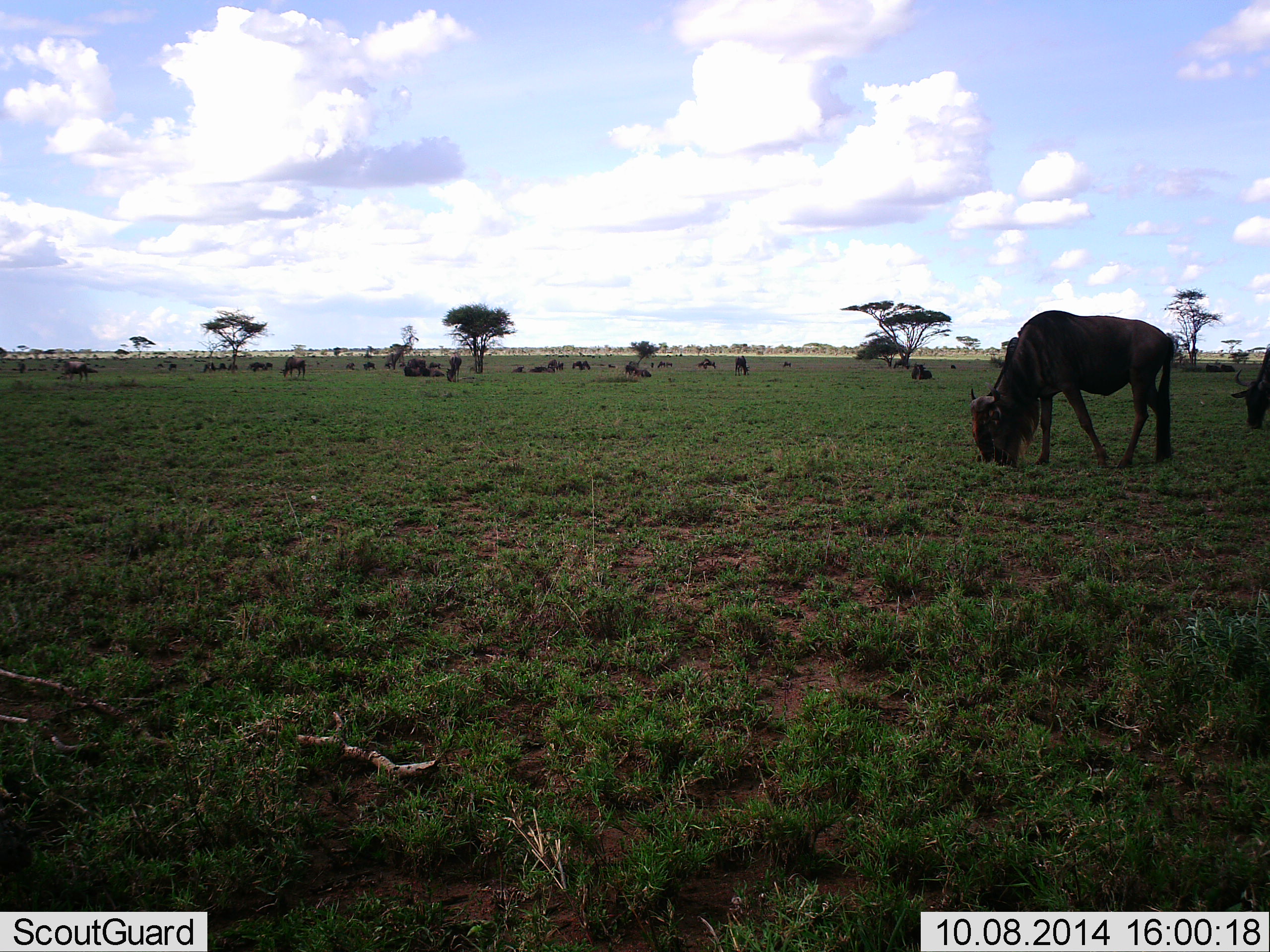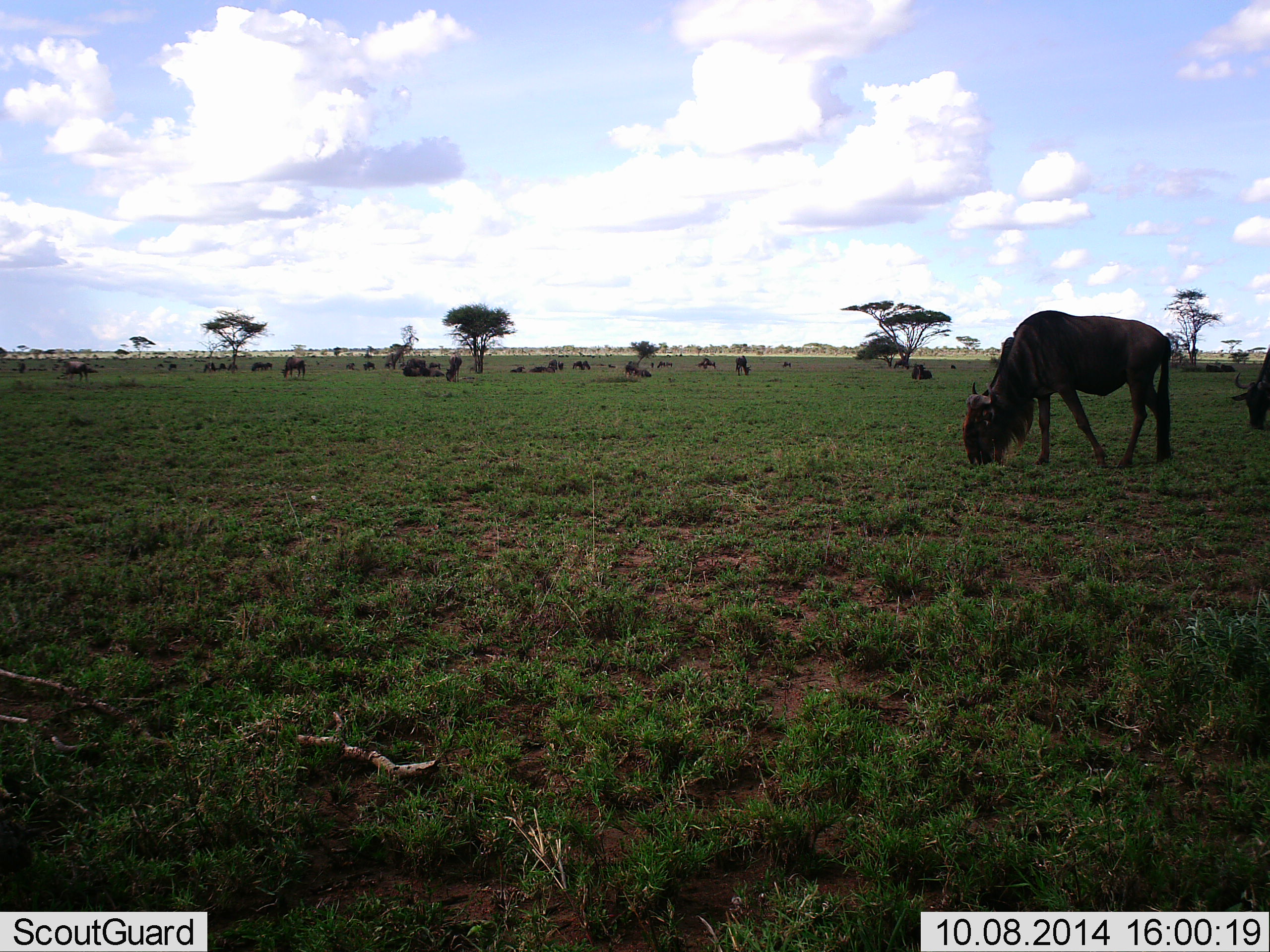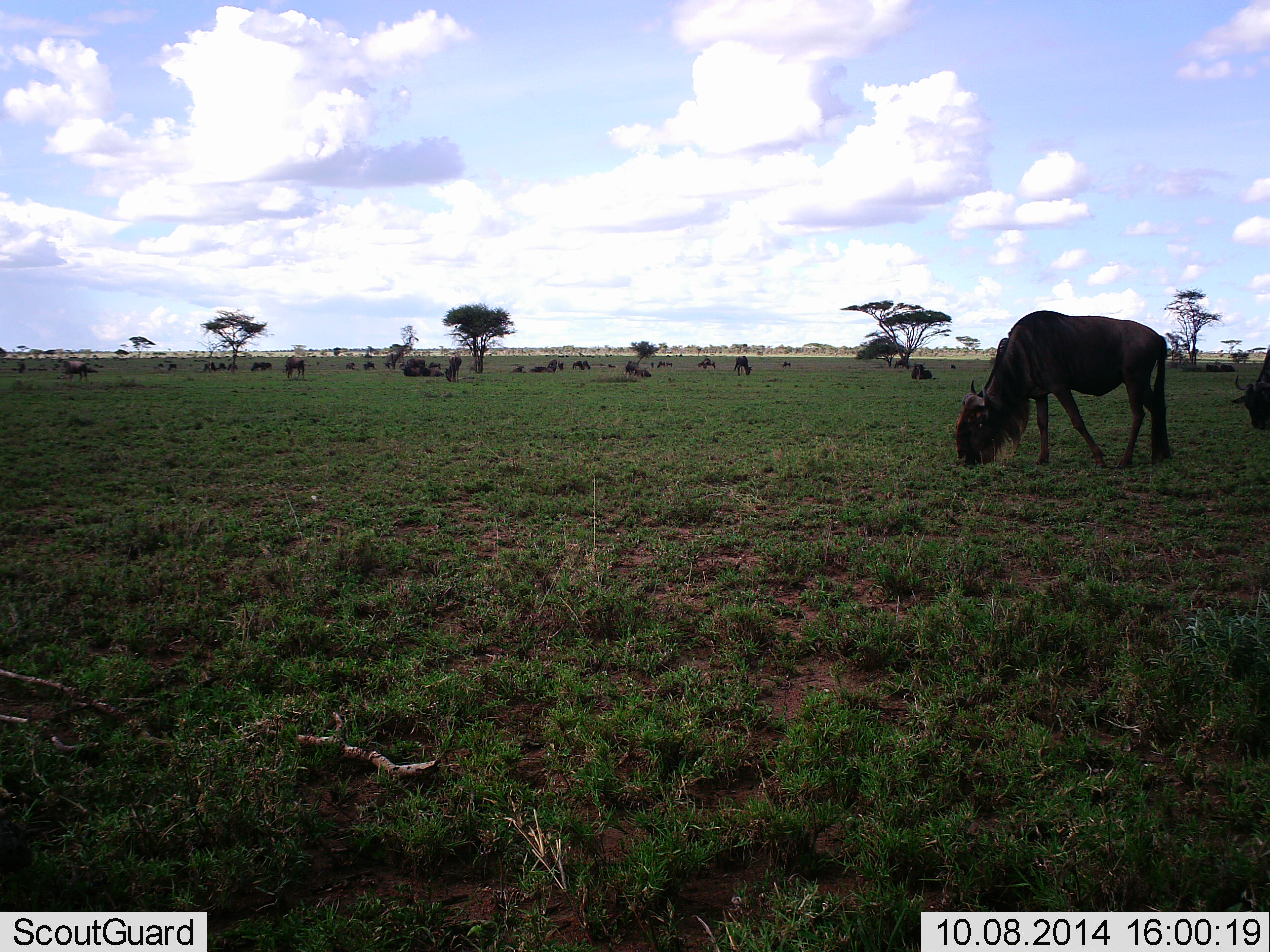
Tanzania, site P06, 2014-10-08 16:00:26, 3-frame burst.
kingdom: Animalia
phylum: Chordata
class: Mammalia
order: Artiodactyla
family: Bovidae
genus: Connochaetes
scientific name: Connochaetes taurinus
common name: blue wildebeest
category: wildebeest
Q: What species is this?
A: Wildebeest (blue wildebeest) (Connochaetes taurinus).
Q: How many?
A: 11-50.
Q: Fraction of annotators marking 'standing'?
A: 30%.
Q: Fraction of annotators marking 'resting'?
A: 40%.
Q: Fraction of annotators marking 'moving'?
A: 10%.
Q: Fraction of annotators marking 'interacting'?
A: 0%.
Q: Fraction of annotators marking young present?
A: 0%.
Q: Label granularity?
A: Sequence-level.